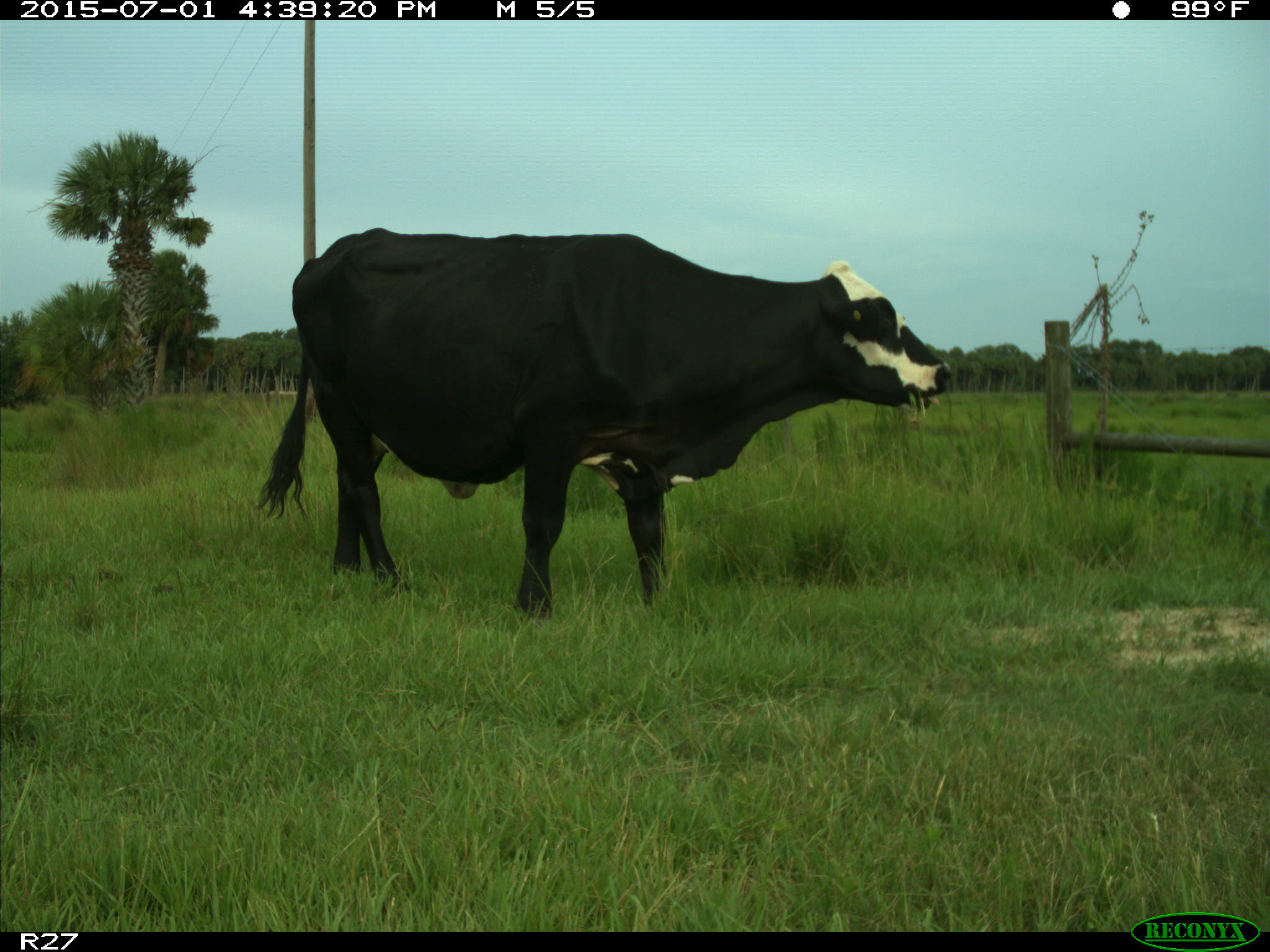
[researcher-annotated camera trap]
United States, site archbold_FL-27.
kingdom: Animalia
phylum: Chordata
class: Mammalia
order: Artiodactyla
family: Bovidae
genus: Bos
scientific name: Bos taurus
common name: domestic cow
Bos taurus (domestic cow).